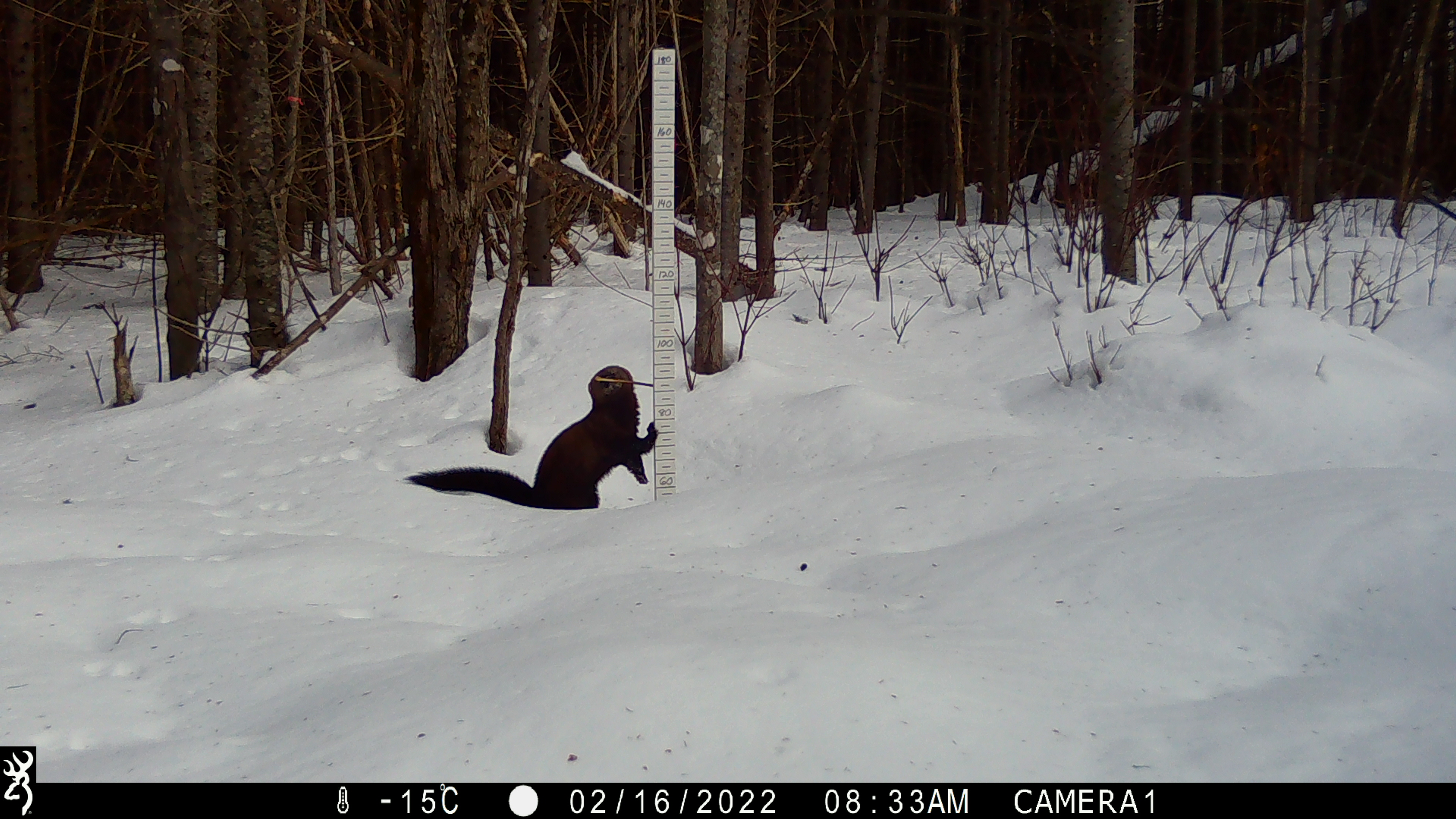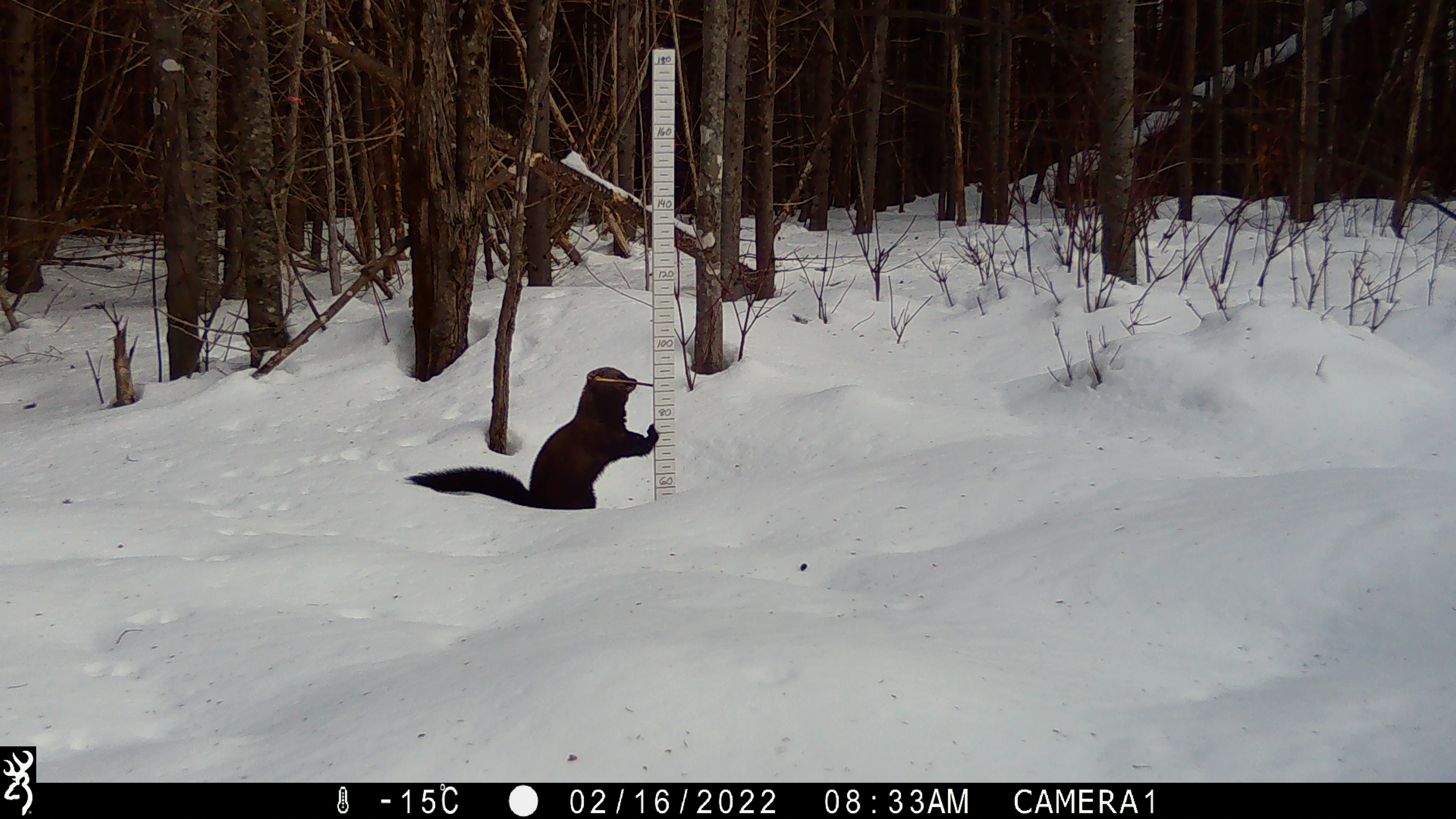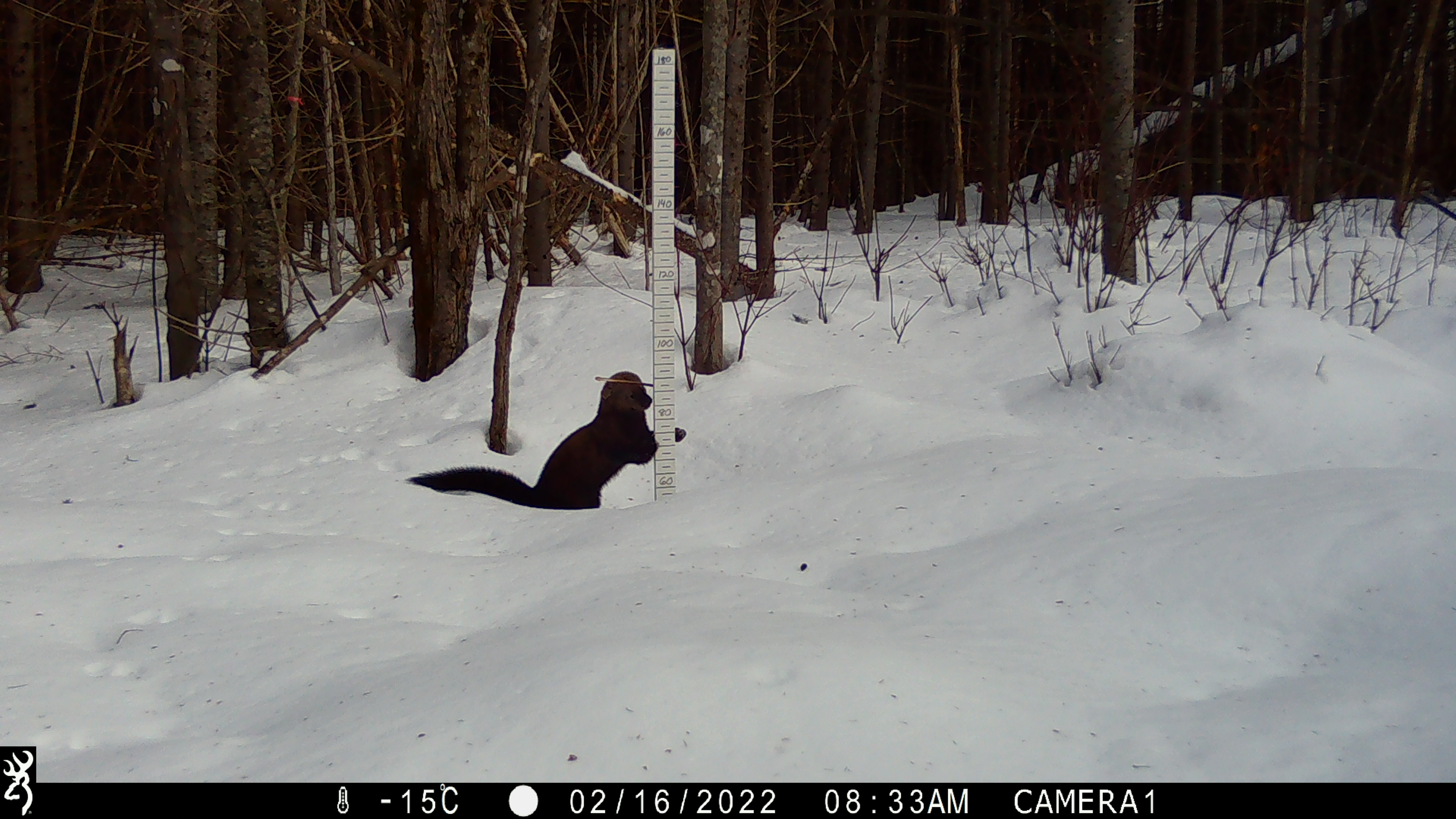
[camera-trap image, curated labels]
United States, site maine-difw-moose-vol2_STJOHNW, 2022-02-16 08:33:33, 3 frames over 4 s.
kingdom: Animalia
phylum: Chordata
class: Mammalia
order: Carnivora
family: Mustelidae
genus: Pekania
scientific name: Pekania pennanti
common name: fisher